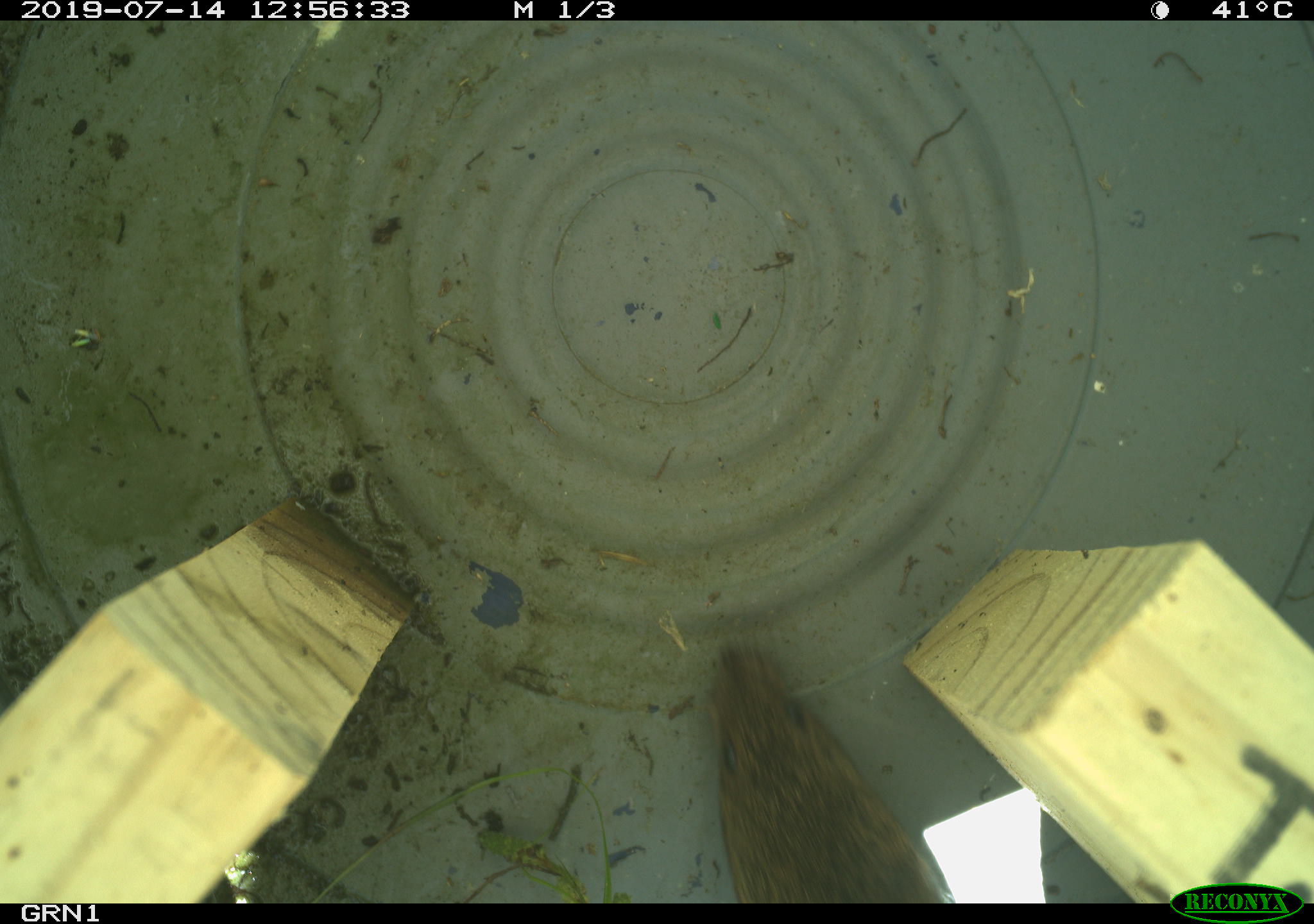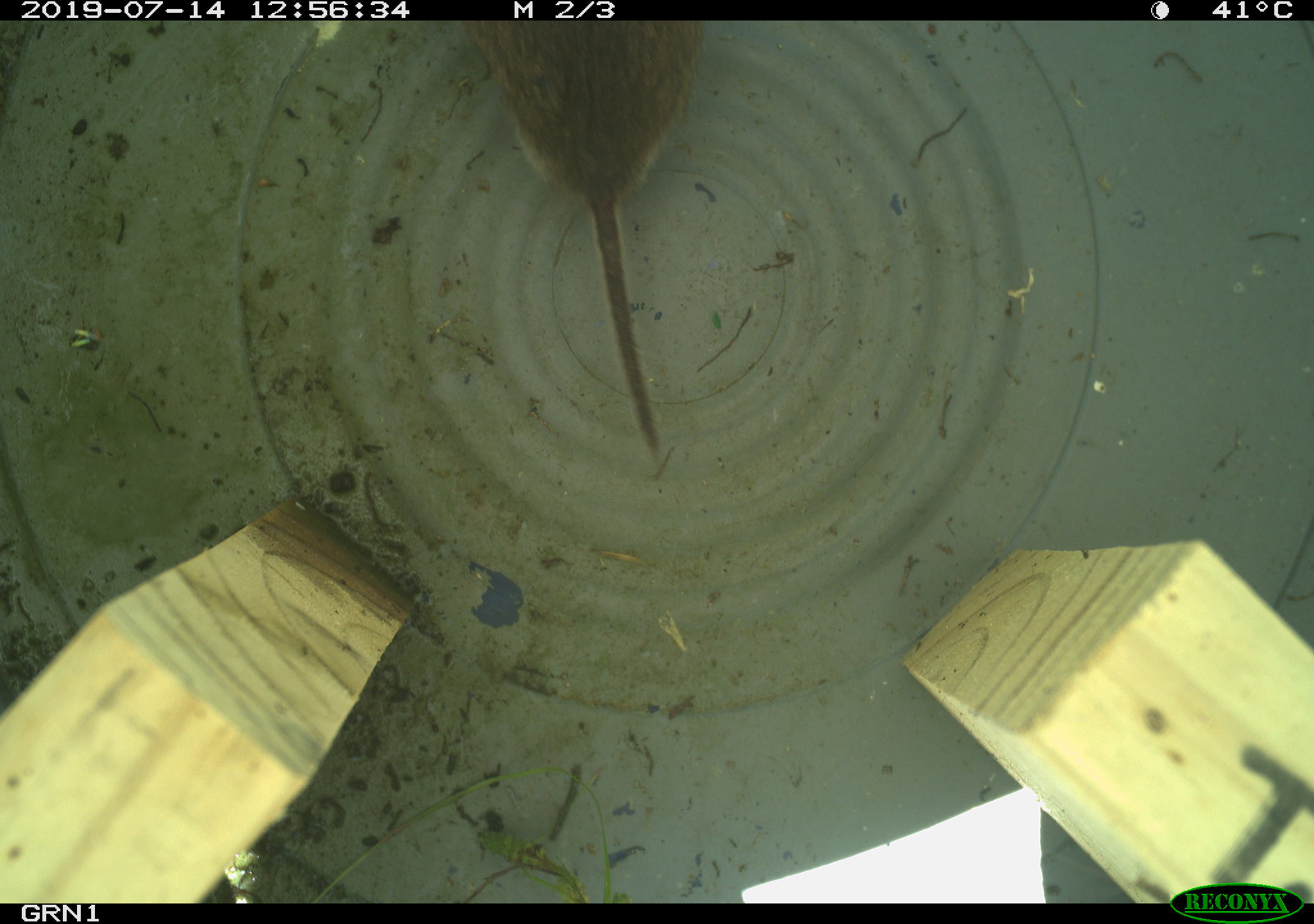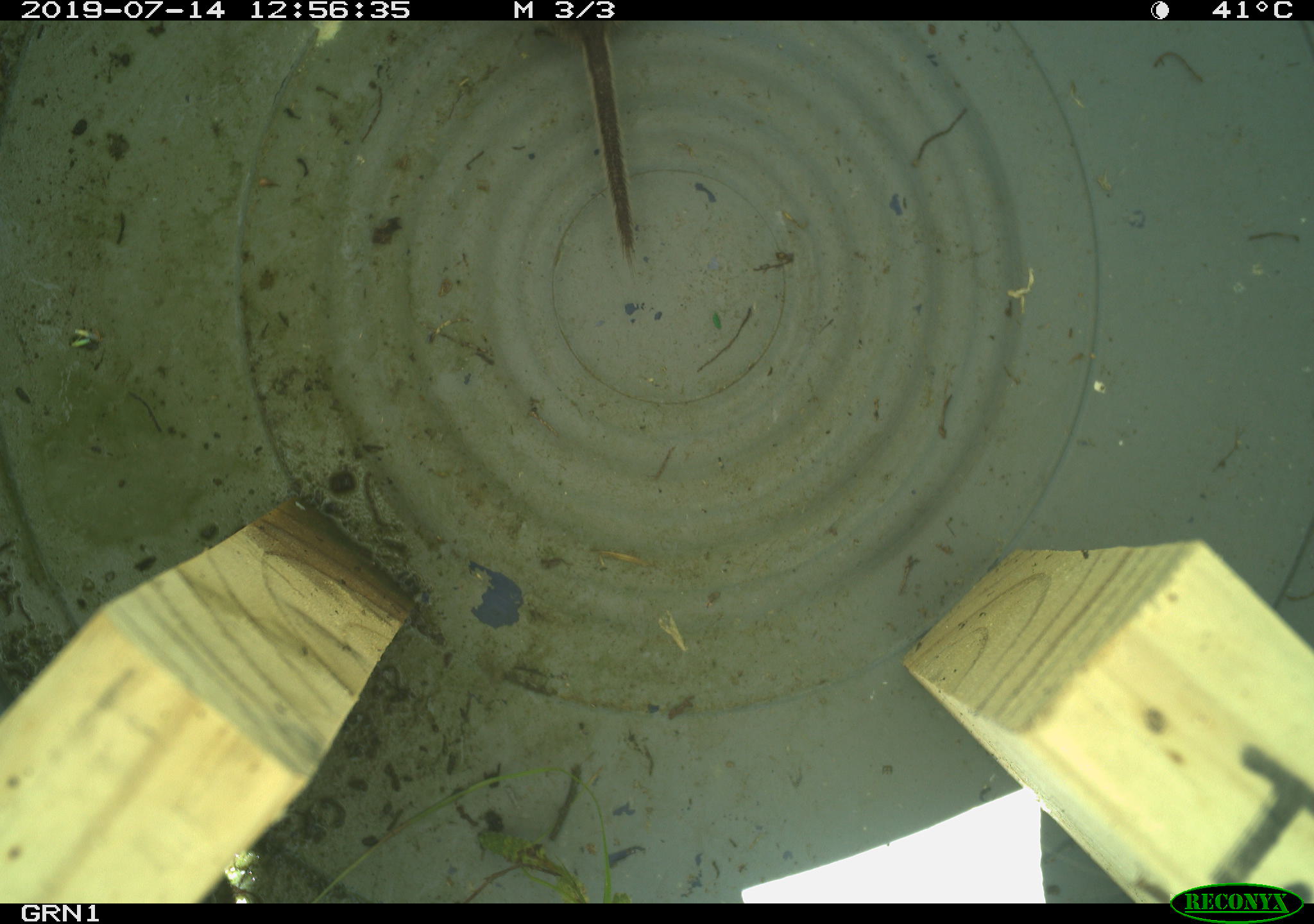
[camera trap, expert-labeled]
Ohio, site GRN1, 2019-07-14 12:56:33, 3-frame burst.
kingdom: Animalia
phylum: Chordata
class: Mammalia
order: Rodentia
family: Cricetidae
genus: Microtus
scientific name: Microtus pennsylvanicus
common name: meadow vole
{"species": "meadow vole (Microtus pennsylvanicus)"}